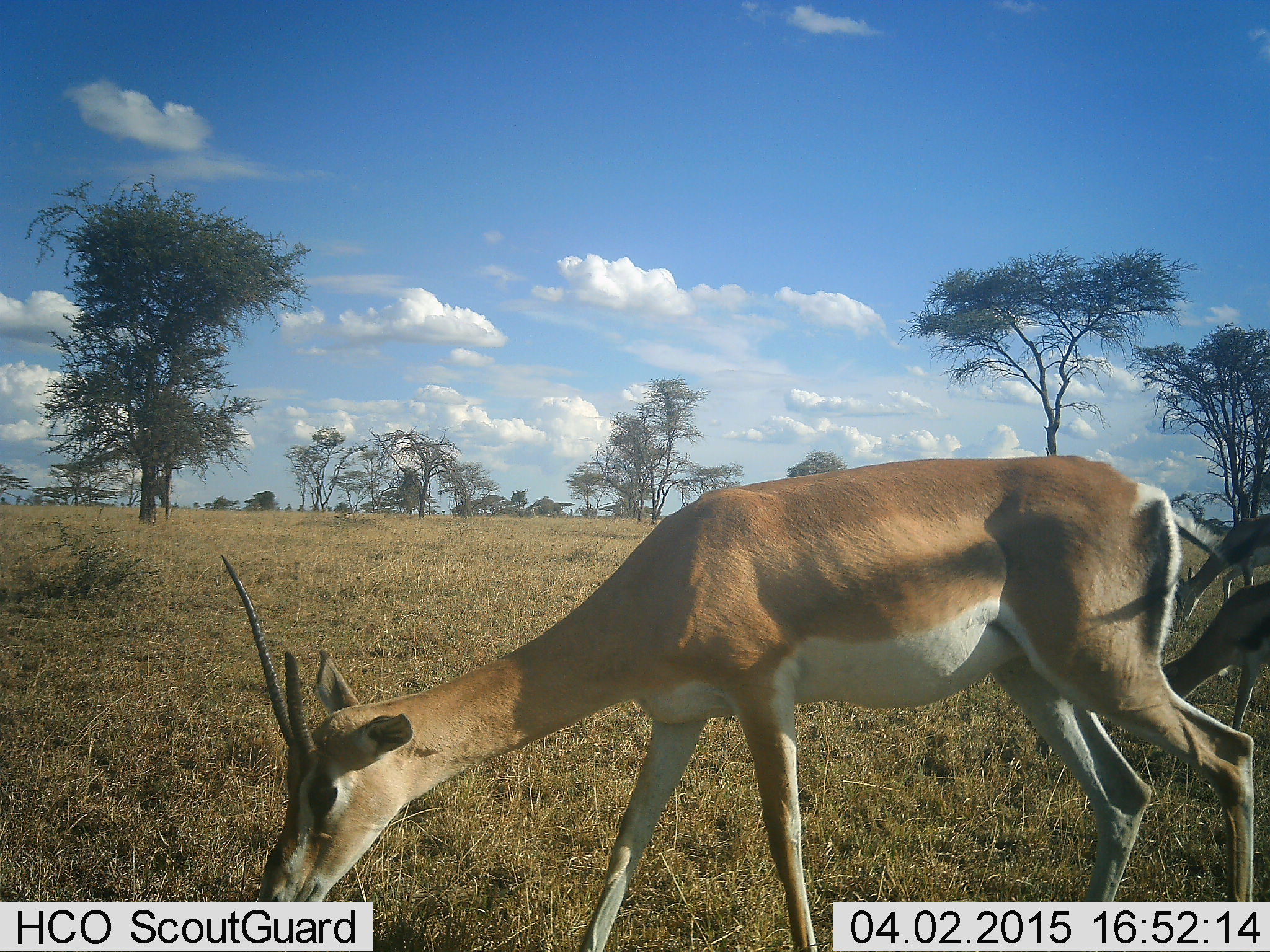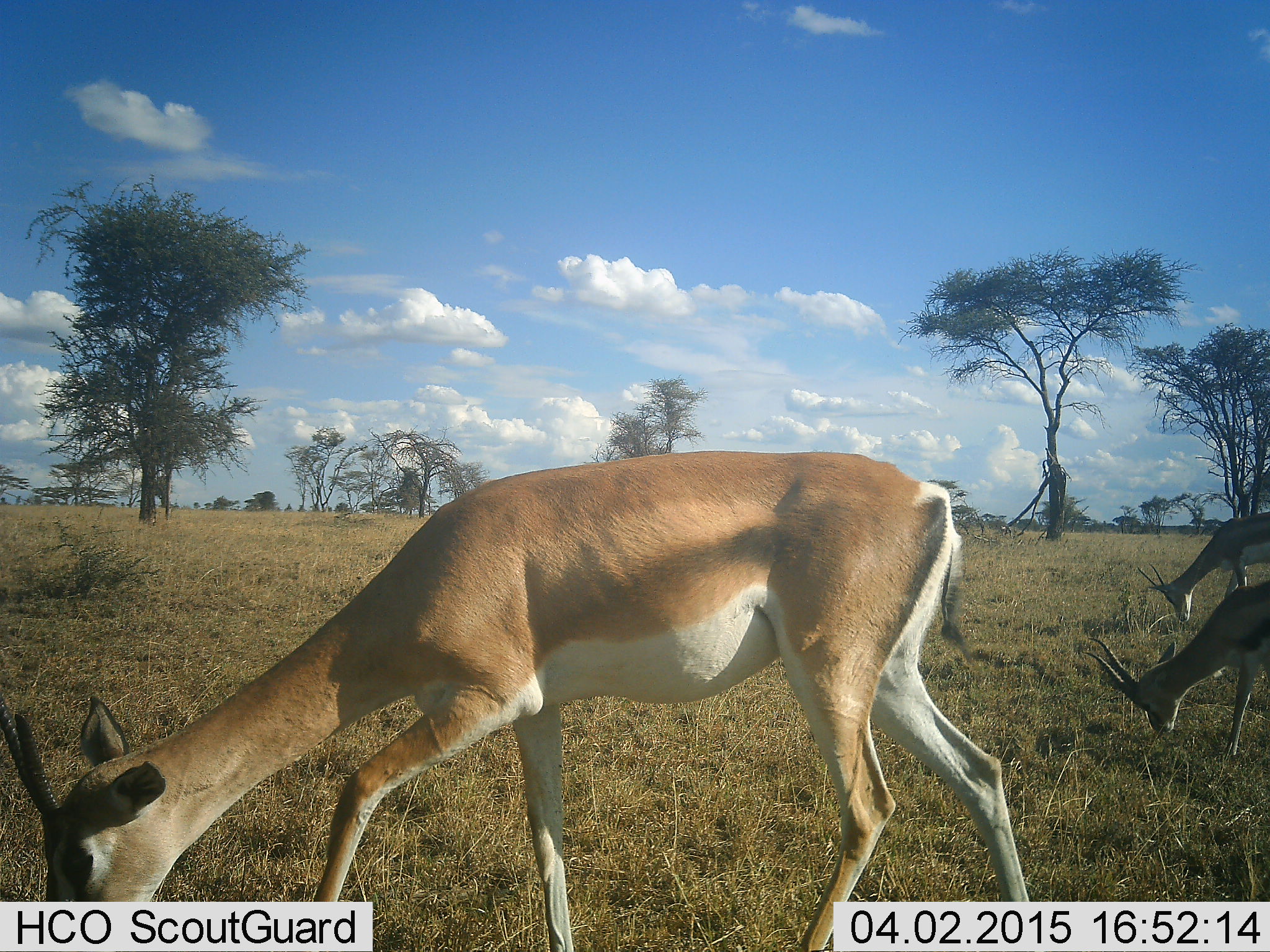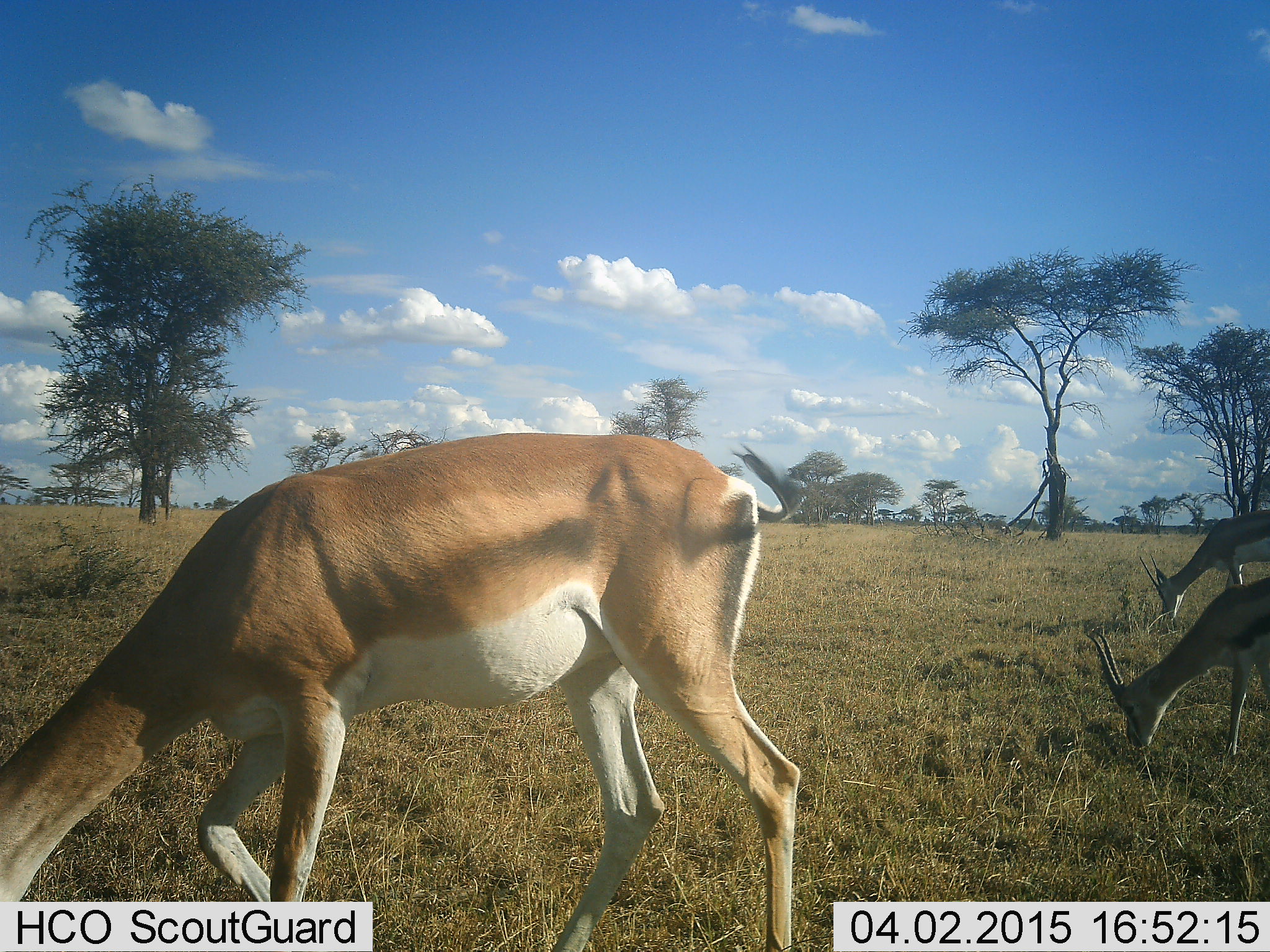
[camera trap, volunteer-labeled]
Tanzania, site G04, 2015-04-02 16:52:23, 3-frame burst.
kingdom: Animalia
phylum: Chordata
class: Mammalia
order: Artiodactyla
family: Bovidae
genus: Nanger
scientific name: Nanger granti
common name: grant's gazelle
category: gazellegrants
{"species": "gazellegrants (grant's gazelle) (Nanger granti)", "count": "3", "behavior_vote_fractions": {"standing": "6%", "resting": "0%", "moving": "29%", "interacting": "0%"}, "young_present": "0%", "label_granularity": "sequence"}